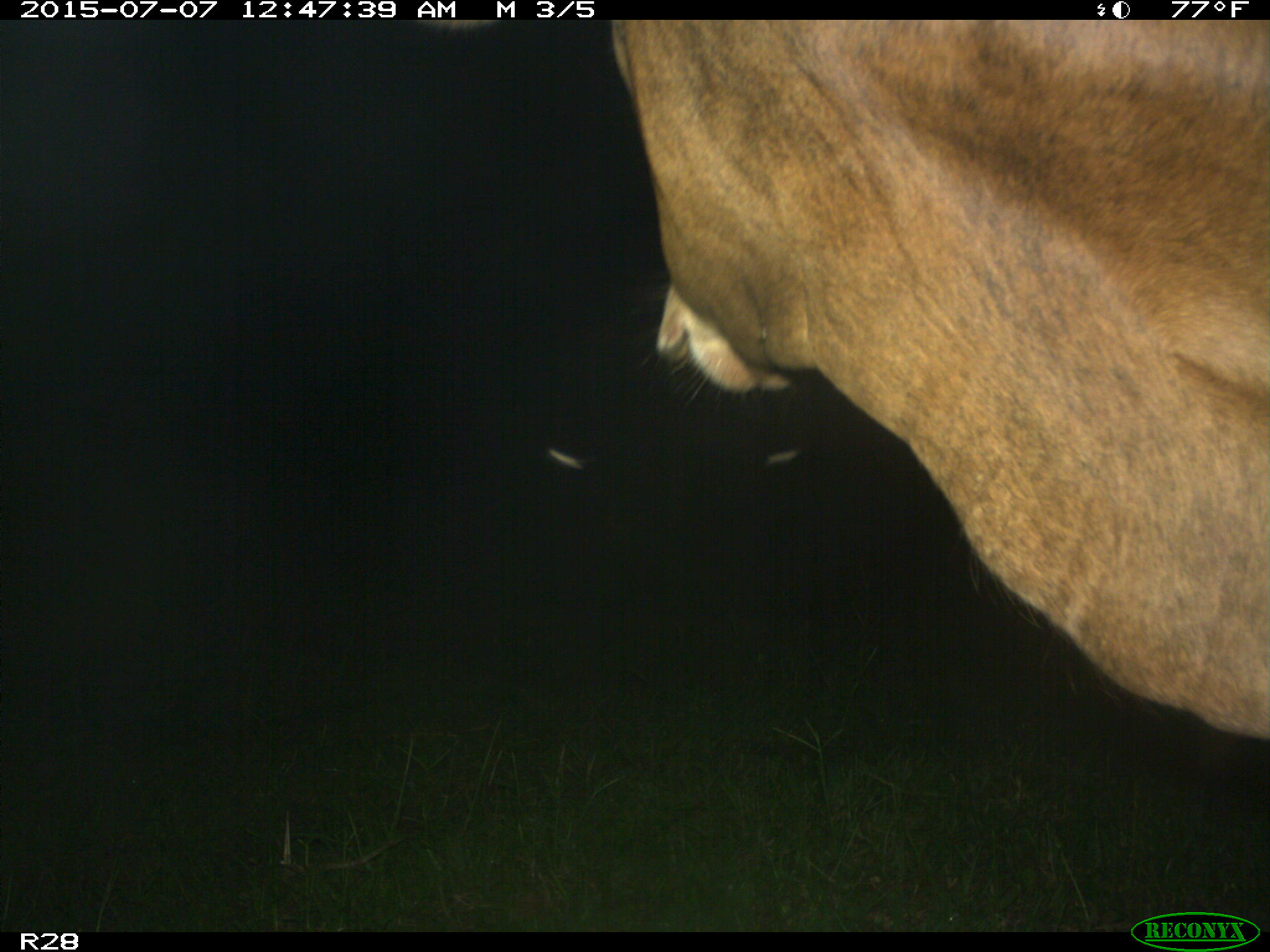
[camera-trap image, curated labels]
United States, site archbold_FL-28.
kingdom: Animalia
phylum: Chordata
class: Mammalia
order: Artiodactyla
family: Bovidae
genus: Bos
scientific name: Bos taurus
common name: domestic cow